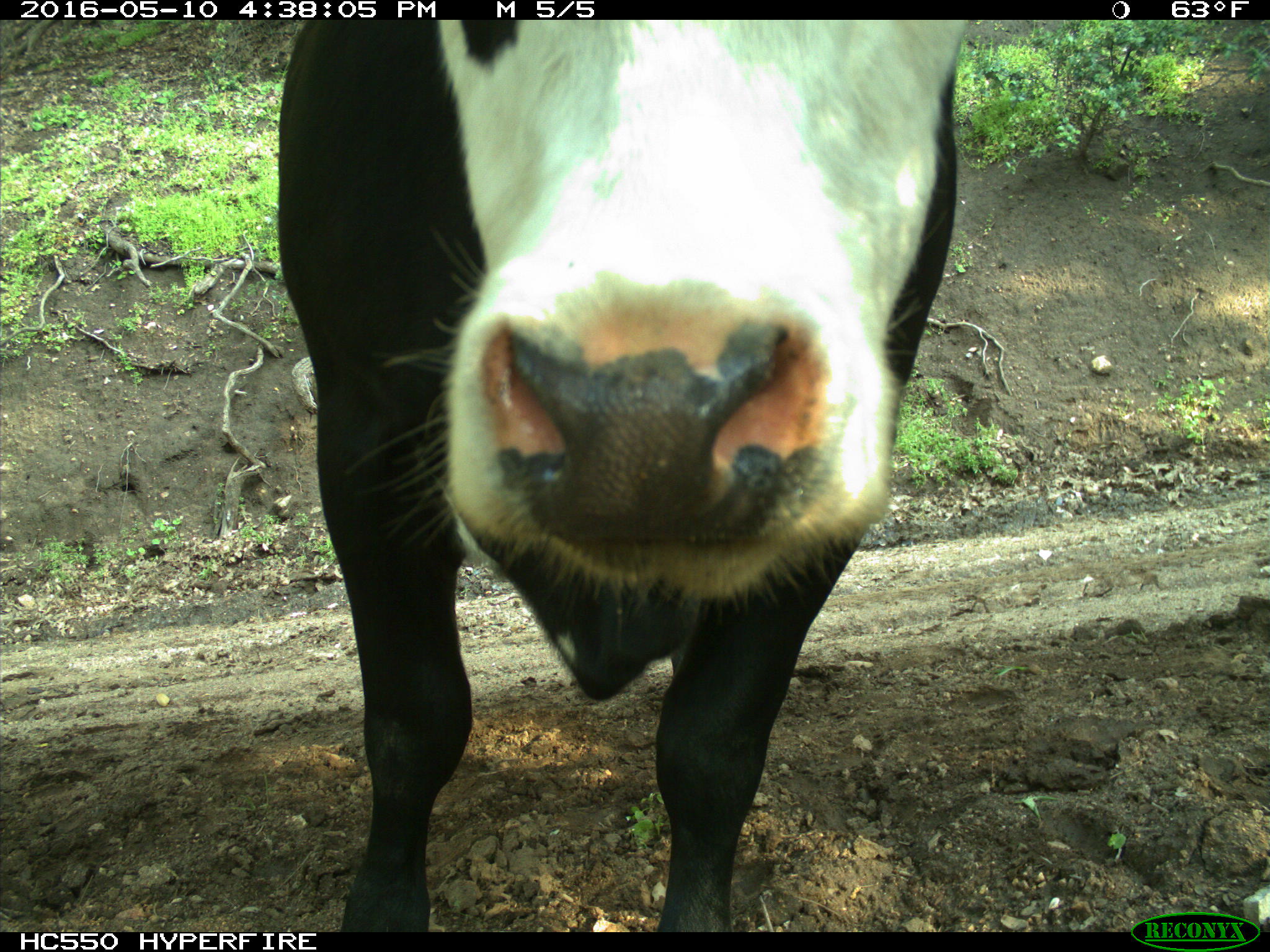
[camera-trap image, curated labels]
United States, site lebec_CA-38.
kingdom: Animalia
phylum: Chordata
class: Mammalia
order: Artiodactyla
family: Bovidae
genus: Bos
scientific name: Bos taurus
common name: domestic cow